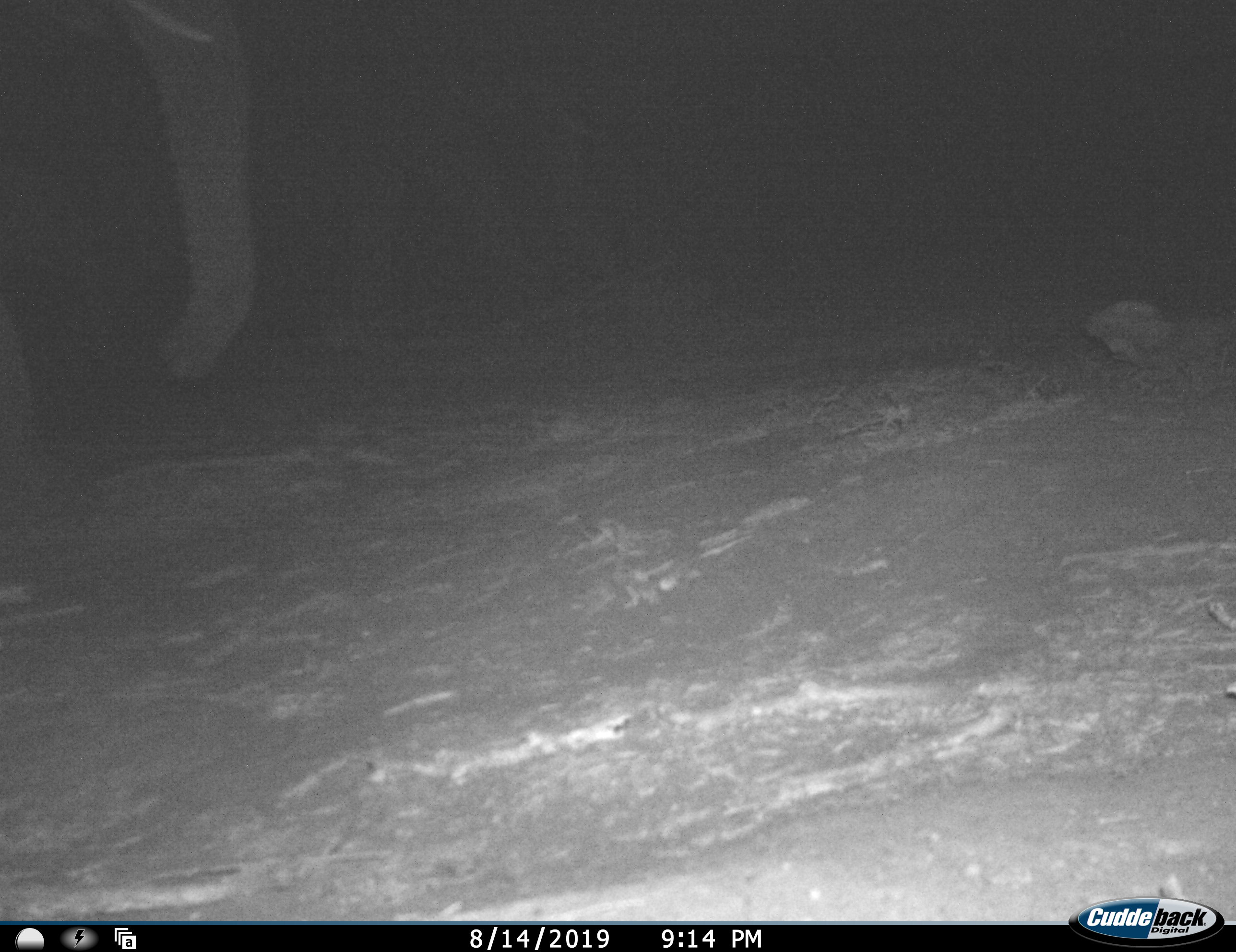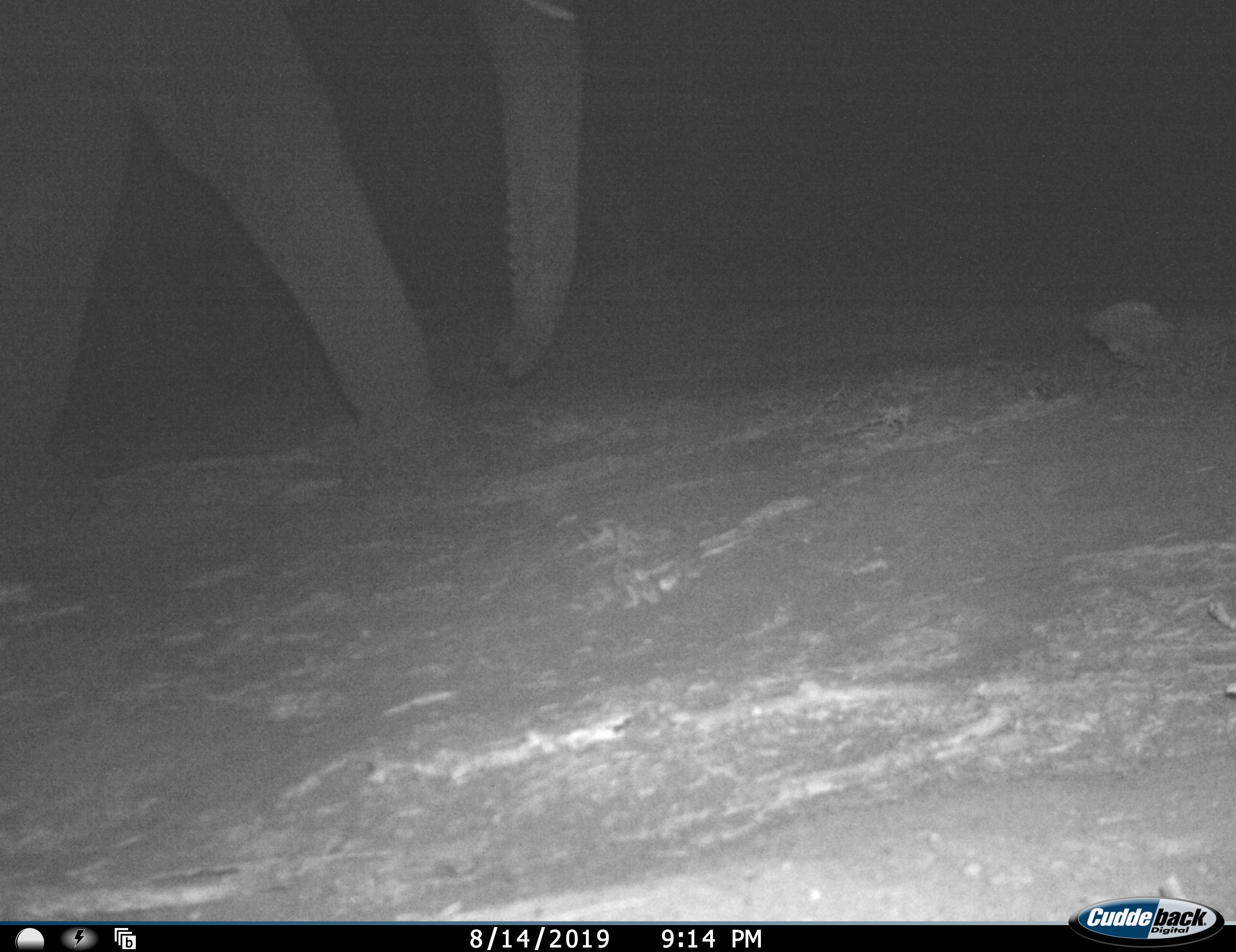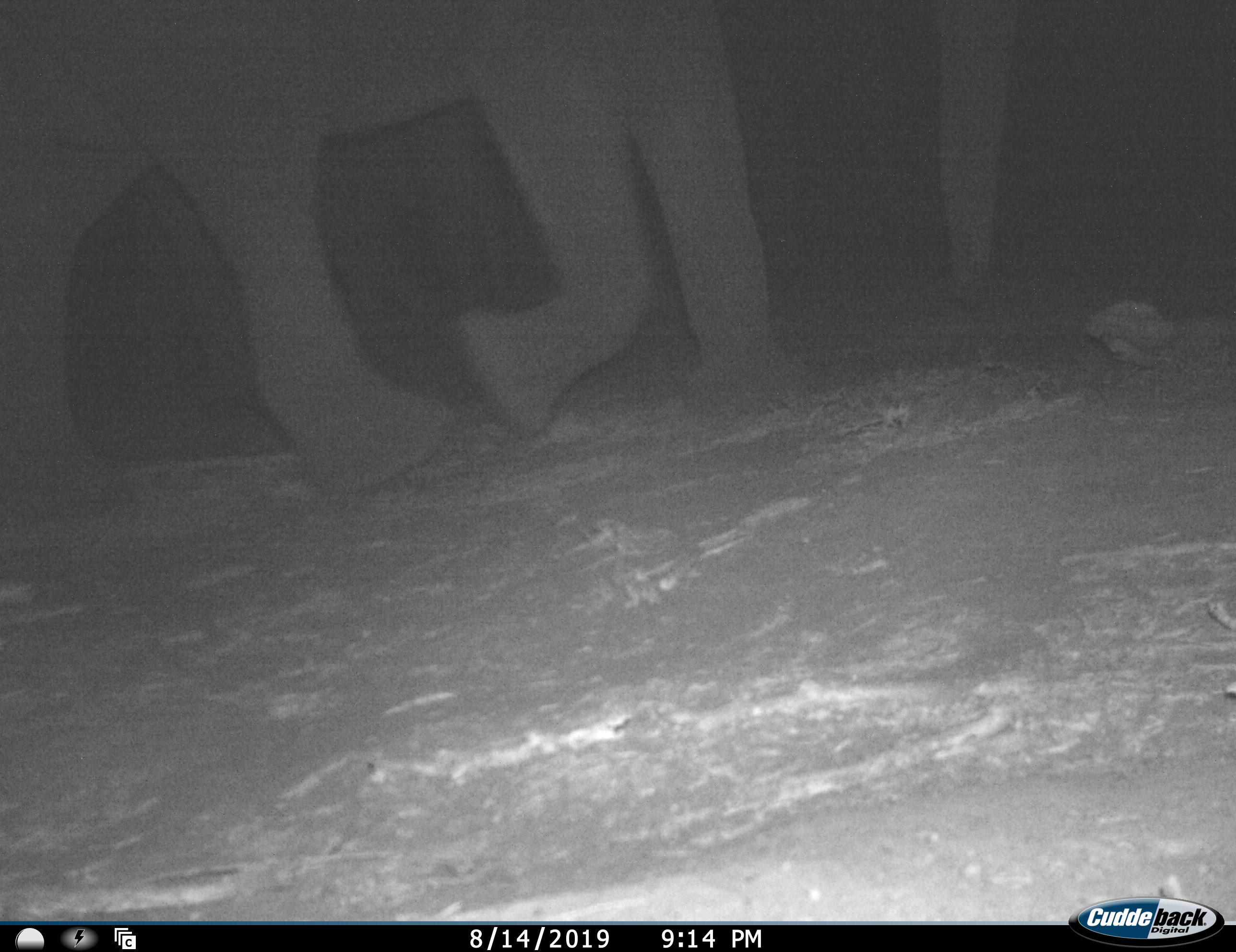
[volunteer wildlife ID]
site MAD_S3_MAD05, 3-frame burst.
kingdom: Animalia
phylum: Chordata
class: Mammalia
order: Proboscidea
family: Elephantidae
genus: Loxodonta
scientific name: Loxodonta africana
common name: african bush elephant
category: elephant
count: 1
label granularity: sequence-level